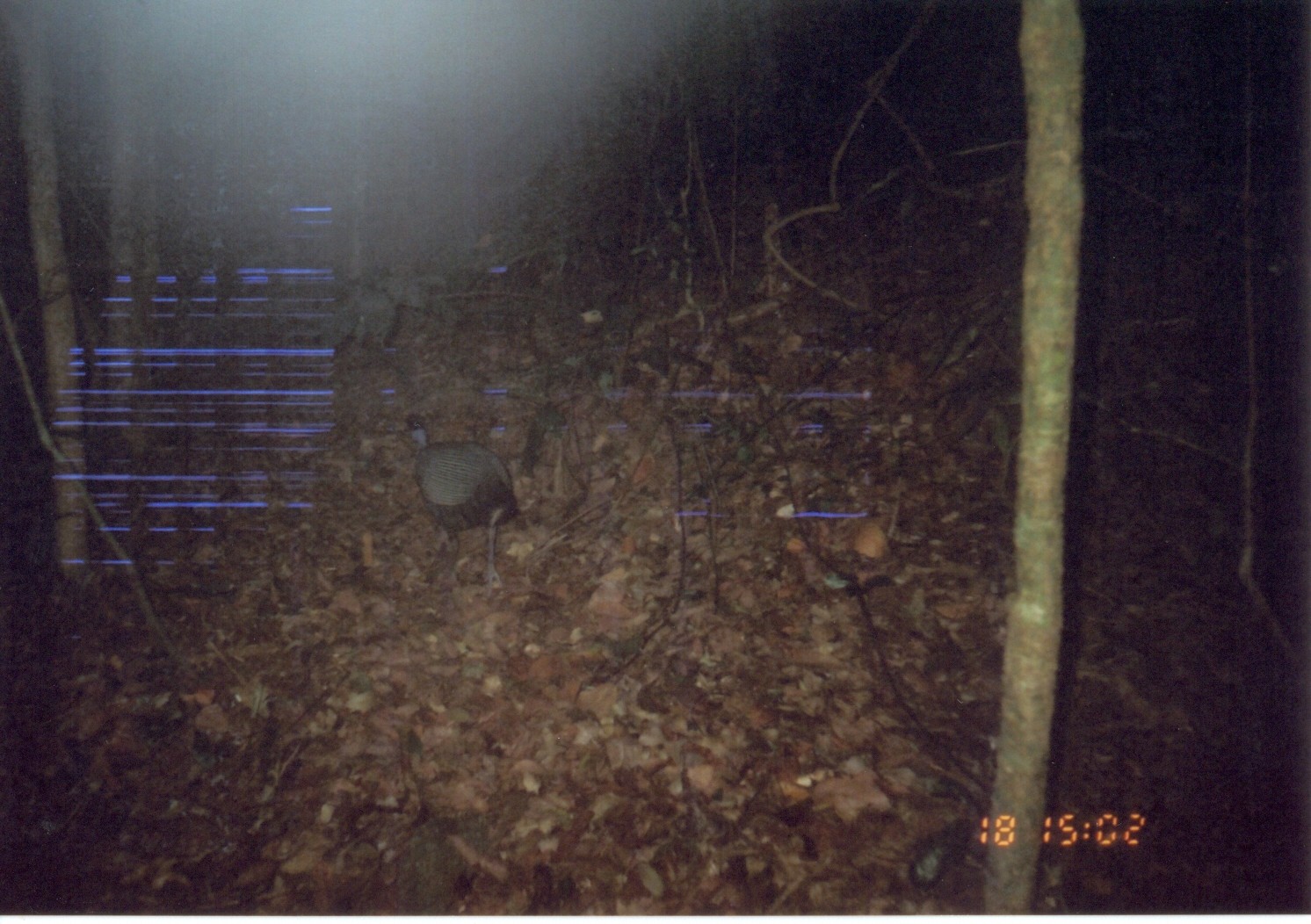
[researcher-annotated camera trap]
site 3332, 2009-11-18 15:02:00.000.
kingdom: Animalia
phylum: Chordata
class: Aves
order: Galliformes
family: Numididae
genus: Guttera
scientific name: Guttera pucherani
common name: crested guineafowl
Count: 1.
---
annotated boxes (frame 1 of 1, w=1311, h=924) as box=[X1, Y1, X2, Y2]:
guttera pucherani: box=[404, 410, 522, 599]